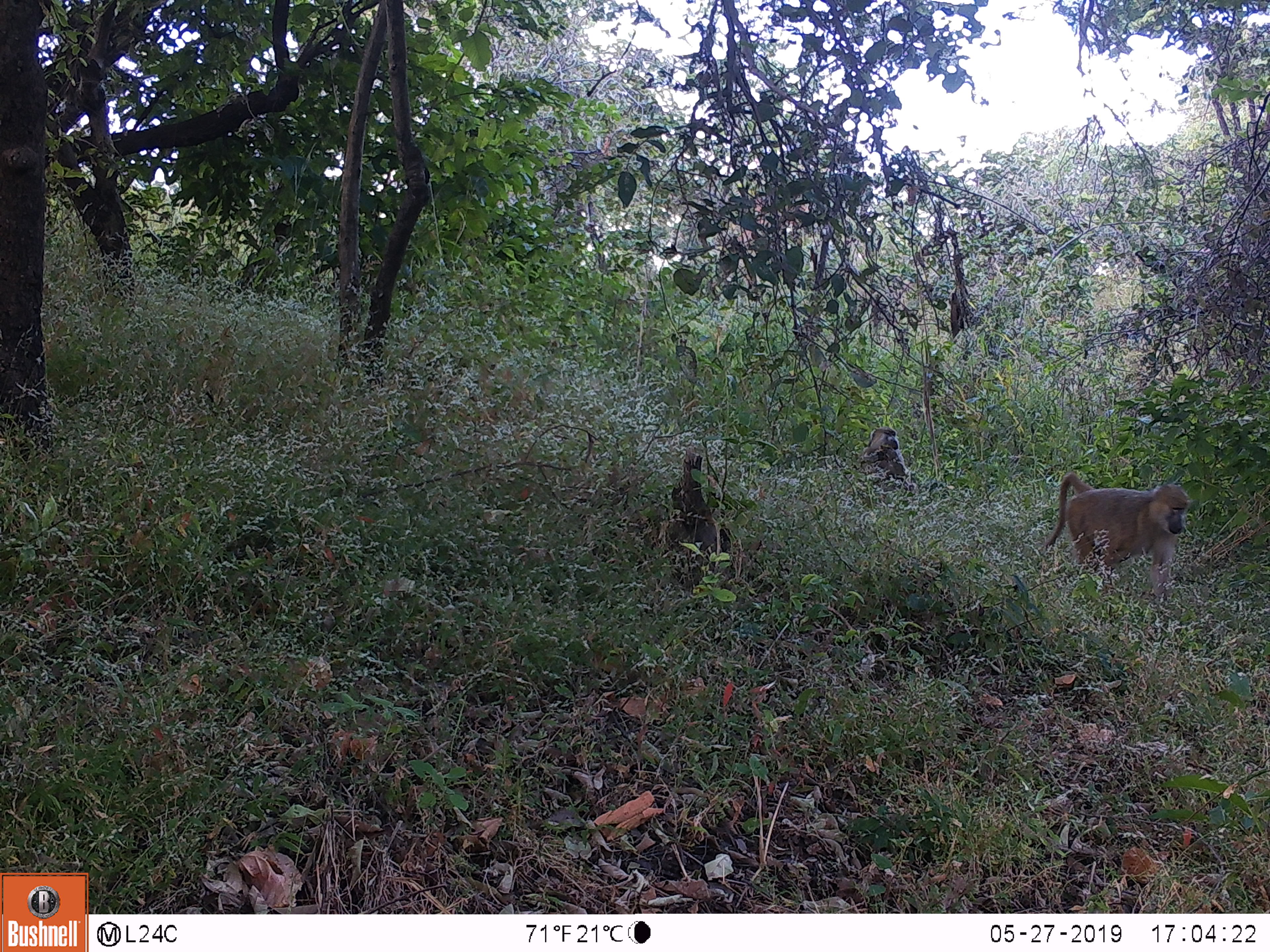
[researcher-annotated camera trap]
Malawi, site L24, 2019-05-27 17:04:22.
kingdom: Animalia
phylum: Chordata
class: Mammalia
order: Primates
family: Cercopithecidae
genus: Papio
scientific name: Papio cynocephalus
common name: yellow baboon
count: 2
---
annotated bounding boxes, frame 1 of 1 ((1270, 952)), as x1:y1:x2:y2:
yellow baboon: 1044:451:1195:586; 860:424:909:480